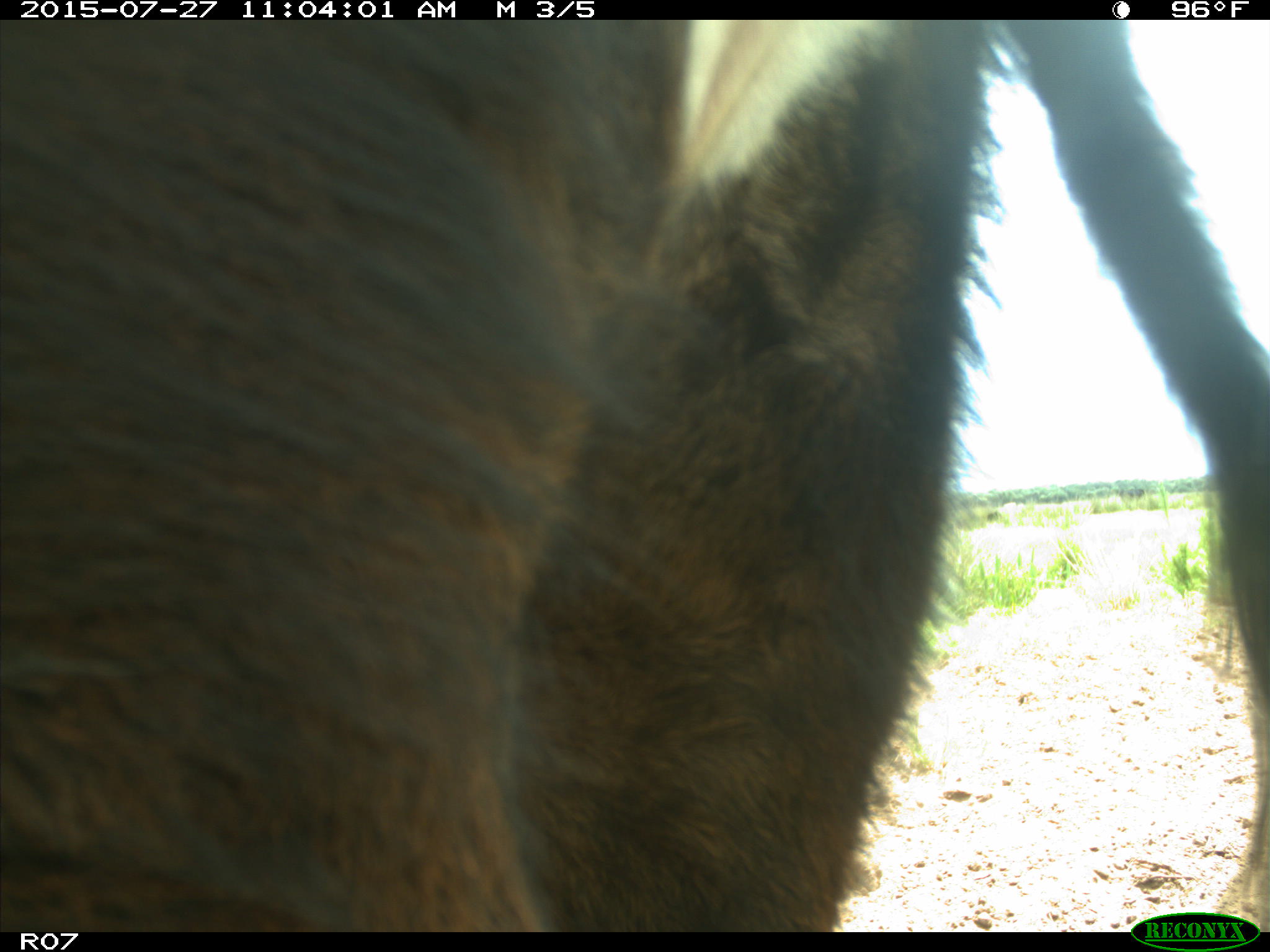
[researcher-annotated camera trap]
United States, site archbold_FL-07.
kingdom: Animalia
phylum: Chordata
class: Mammalia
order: Artiodactyla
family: Bovidae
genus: Bos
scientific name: Bos taurus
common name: domestic cow